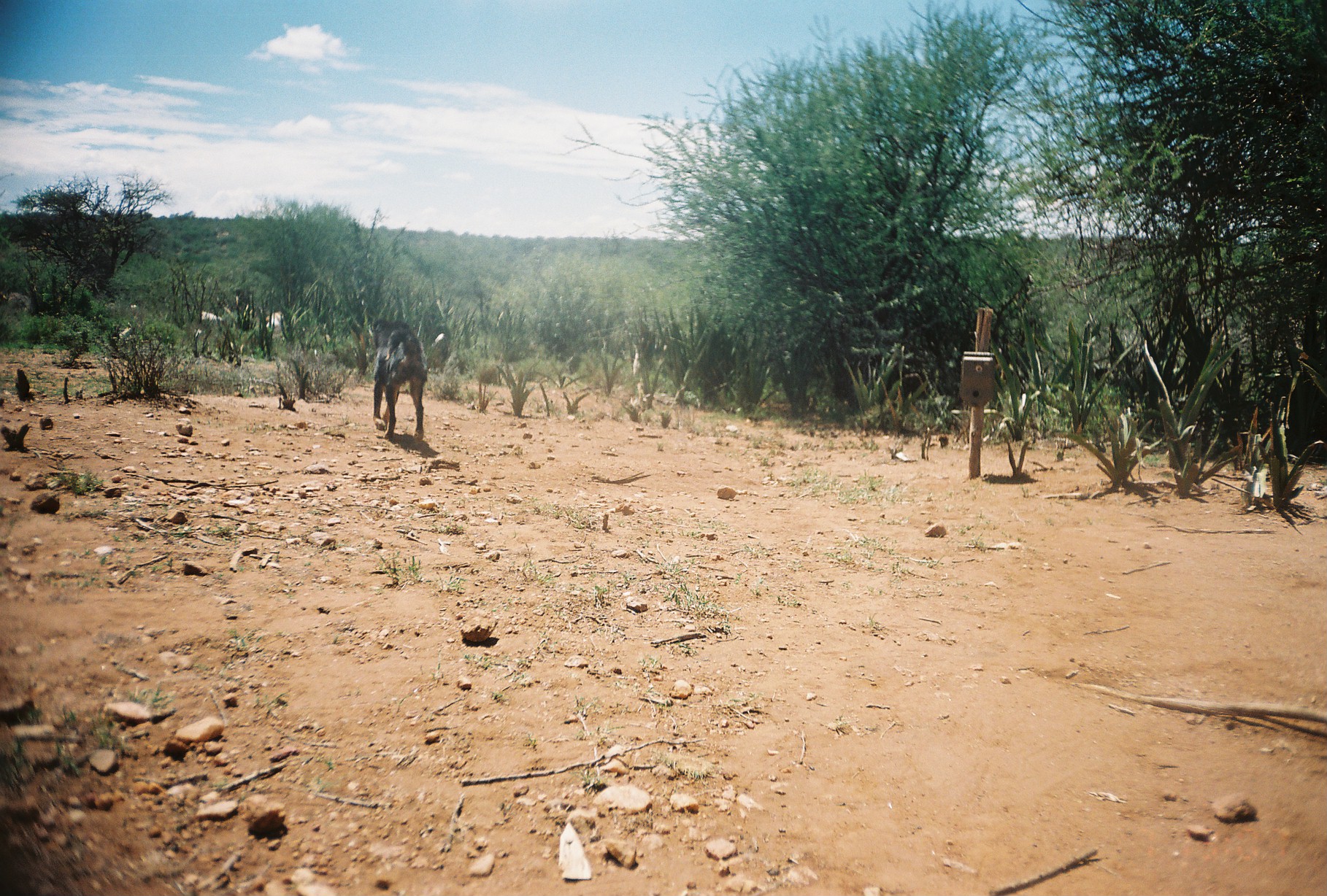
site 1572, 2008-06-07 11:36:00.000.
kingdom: Animalia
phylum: Chordata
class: Mammalia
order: Artiodactyla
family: Bovidae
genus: Capra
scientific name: Capra aegagrus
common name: wild goat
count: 3